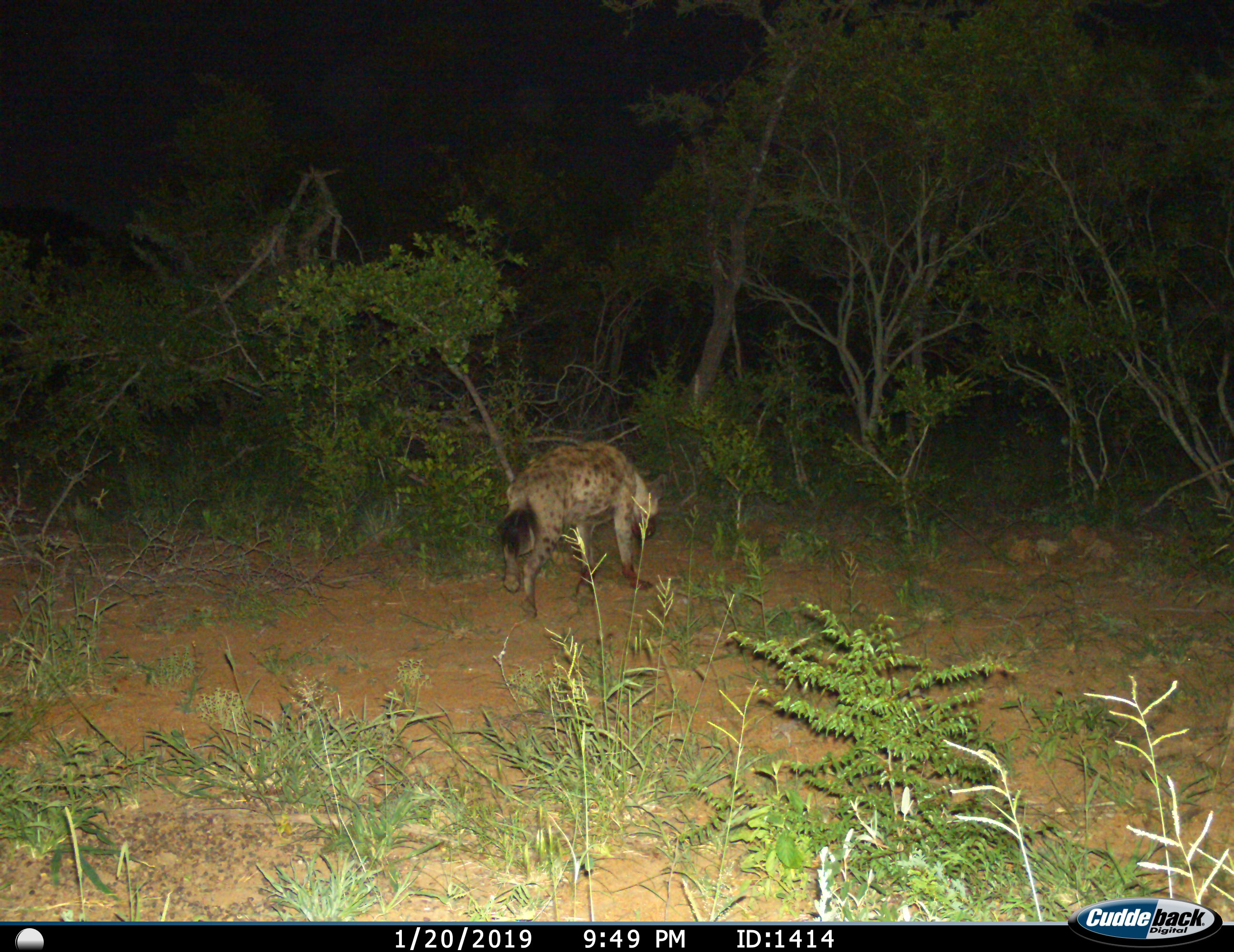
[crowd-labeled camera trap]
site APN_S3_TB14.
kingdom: Animalia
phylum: Chordata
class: Mammalia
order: Carnivora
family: Hyaenidae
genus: Crocuta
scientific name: Crocuta crocuta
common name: spotted hyena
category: hyenaspotted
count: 1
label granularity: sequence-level